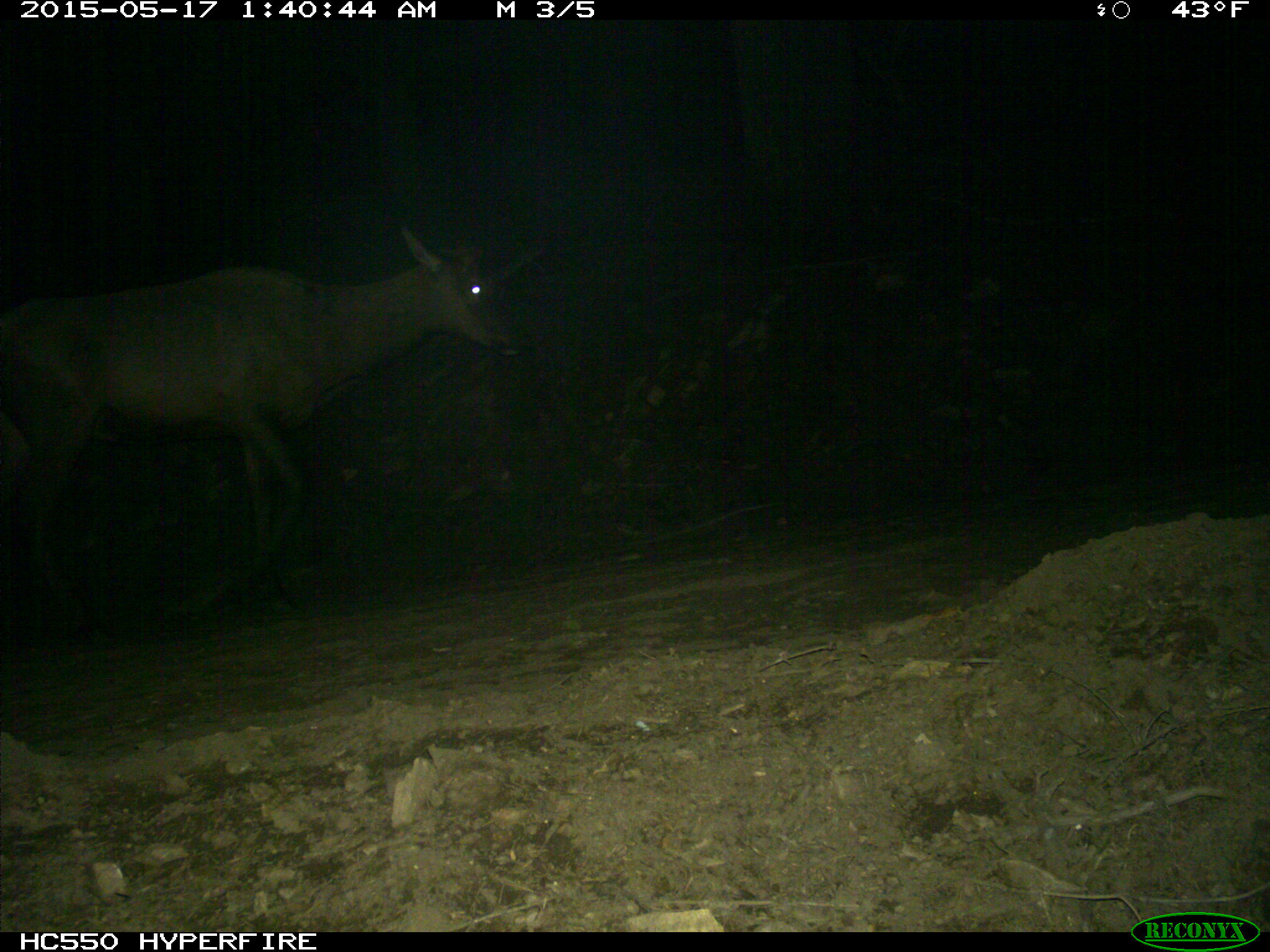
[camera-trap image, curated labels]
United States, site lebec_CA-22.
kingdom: Animalia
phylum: Chordata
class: Mammalia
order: Artiodactyla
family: Cervidae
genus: Cervus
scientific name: Cervus canadensis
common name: elk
Cervus canadensis (elk).